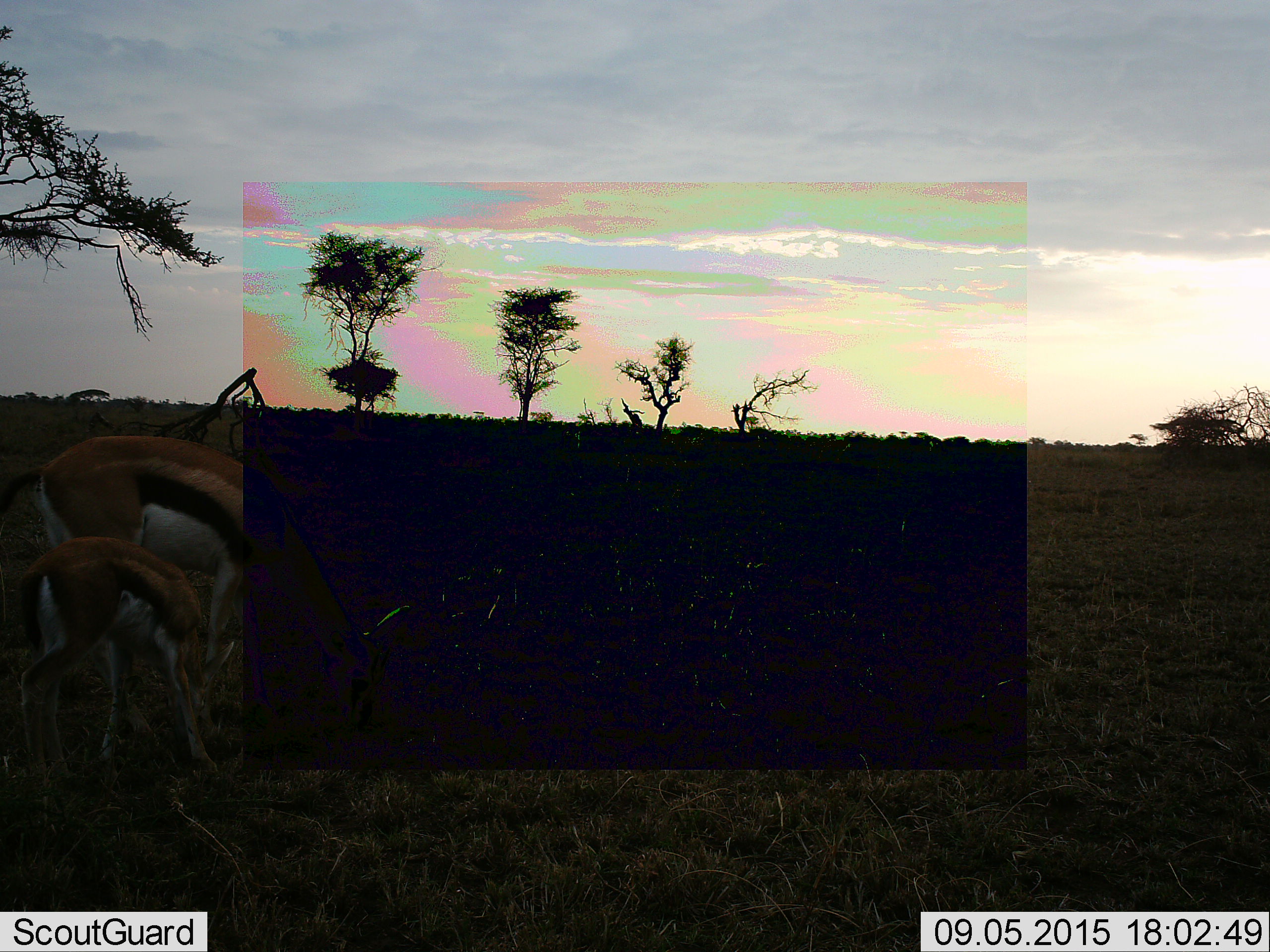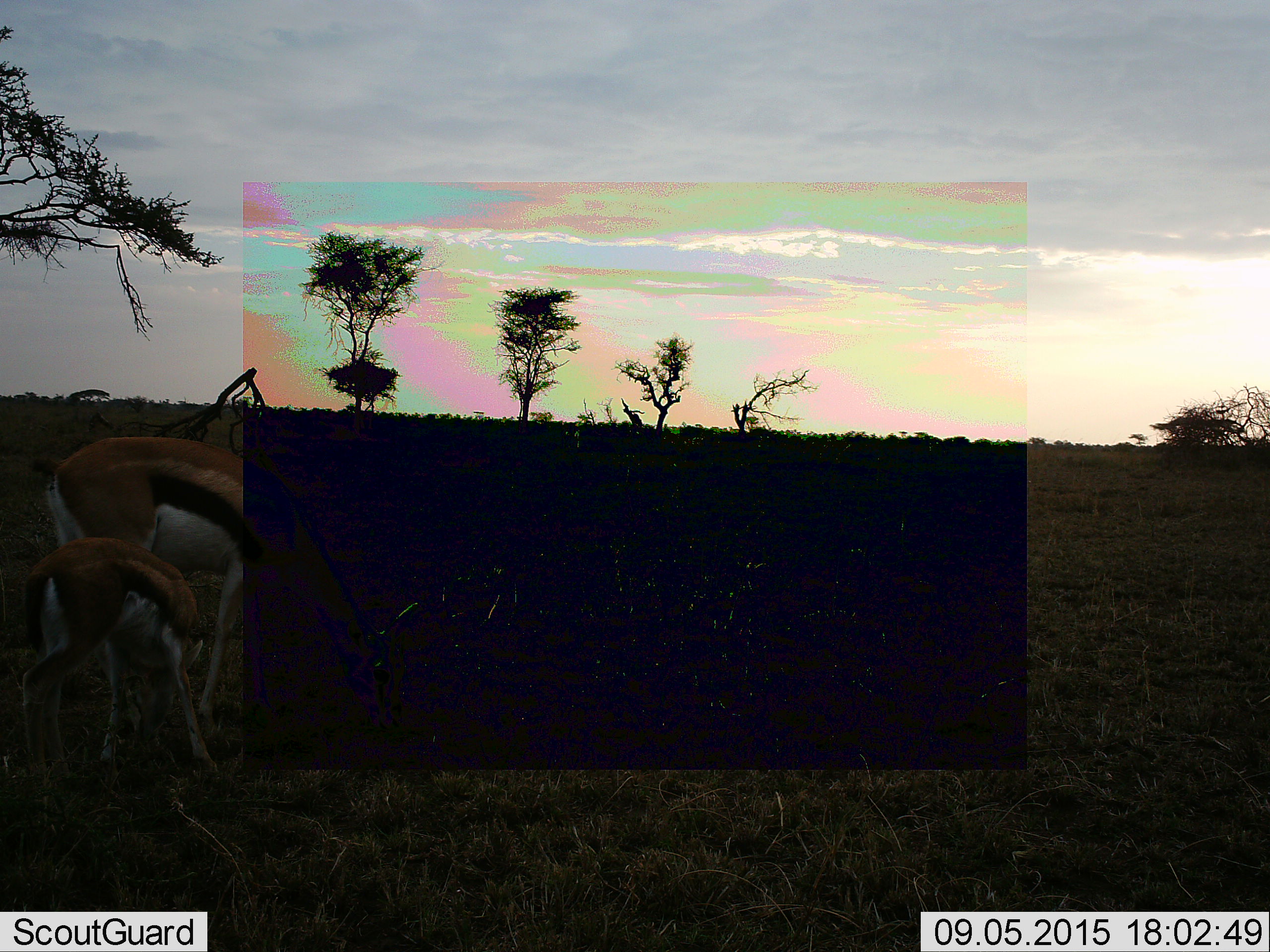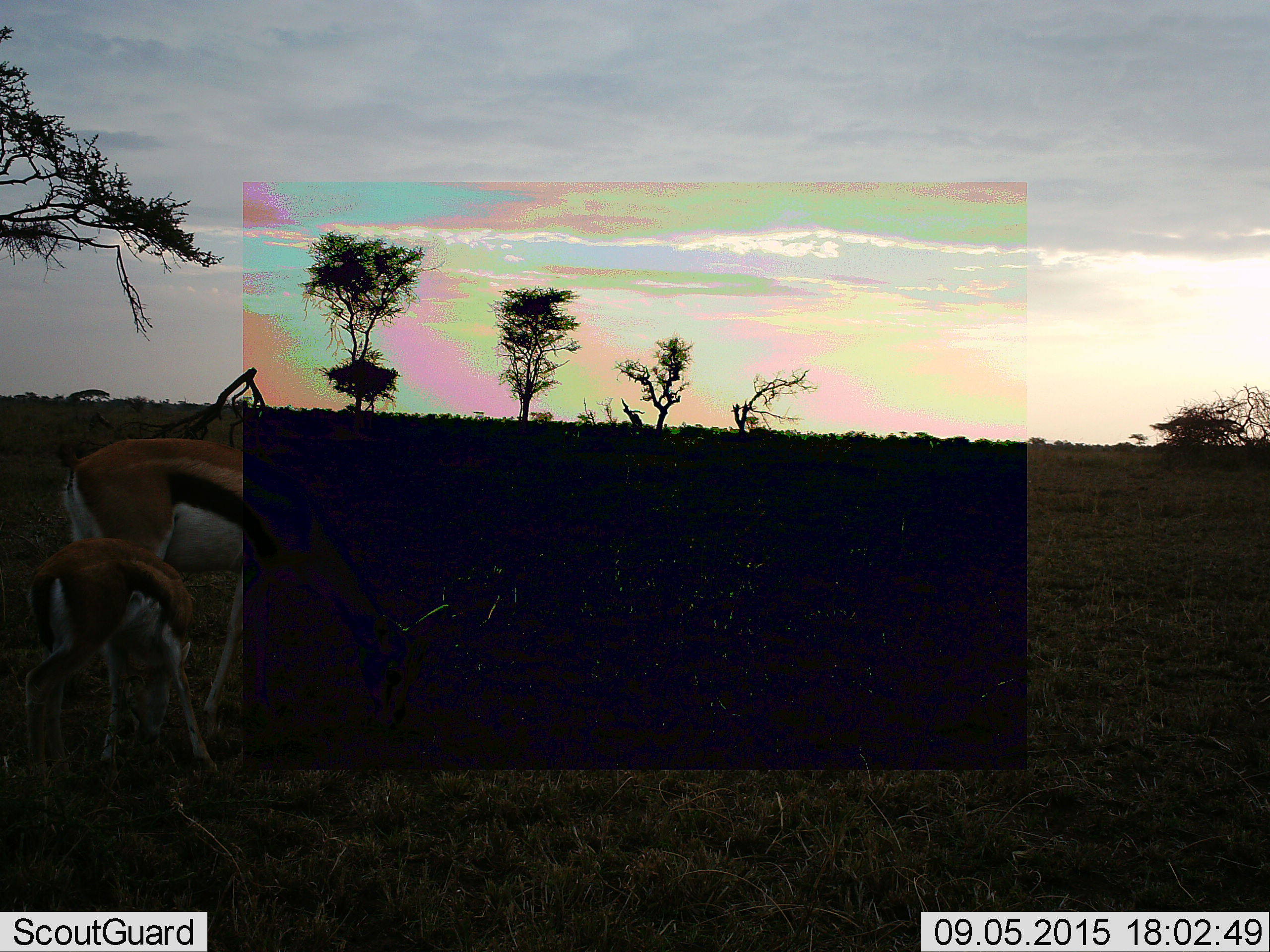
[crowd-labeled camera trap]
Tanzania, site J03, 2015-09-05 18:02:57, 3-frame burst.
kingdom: Animalia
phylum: Chordata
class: Mammalia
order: Artiodactyla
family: Bovidae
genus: Eudorcas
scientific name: Eudorcas thomsonii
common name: thomson's gazelle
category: gazellethomsons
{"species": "gazellethomsons (thomson's gazelle) (Eudorcas thomsonii)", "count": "2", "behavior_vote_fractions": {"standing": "20%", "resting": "0%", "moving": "30%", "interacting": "10%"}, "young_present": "90%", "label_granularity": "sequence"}